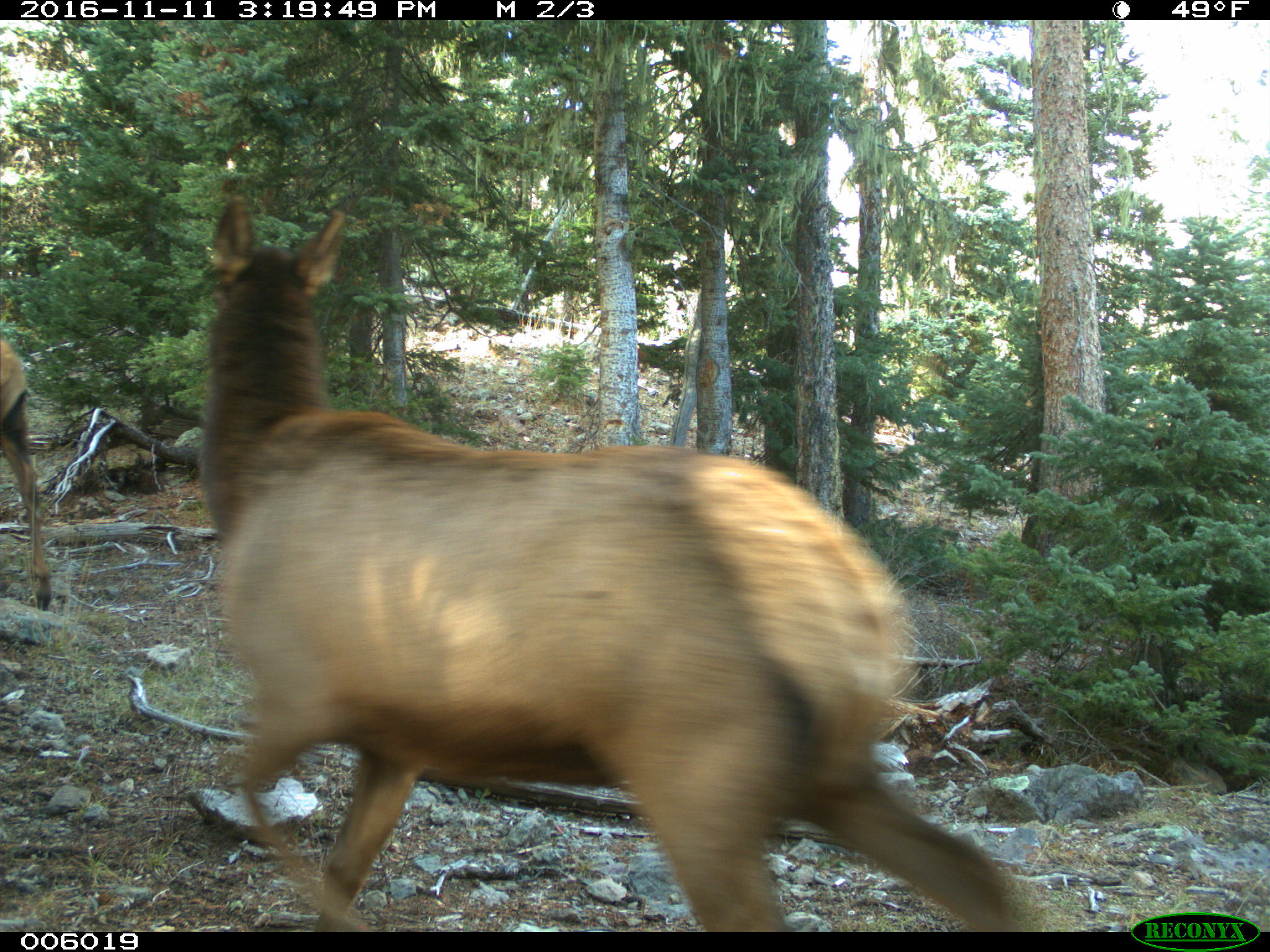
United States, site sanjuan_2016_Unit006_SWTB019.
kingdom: Animalia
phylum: Chordata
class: Mammalia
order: Artiodactyla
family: Cervidae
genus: Cervus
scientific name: Cervus elaphus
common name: red deer